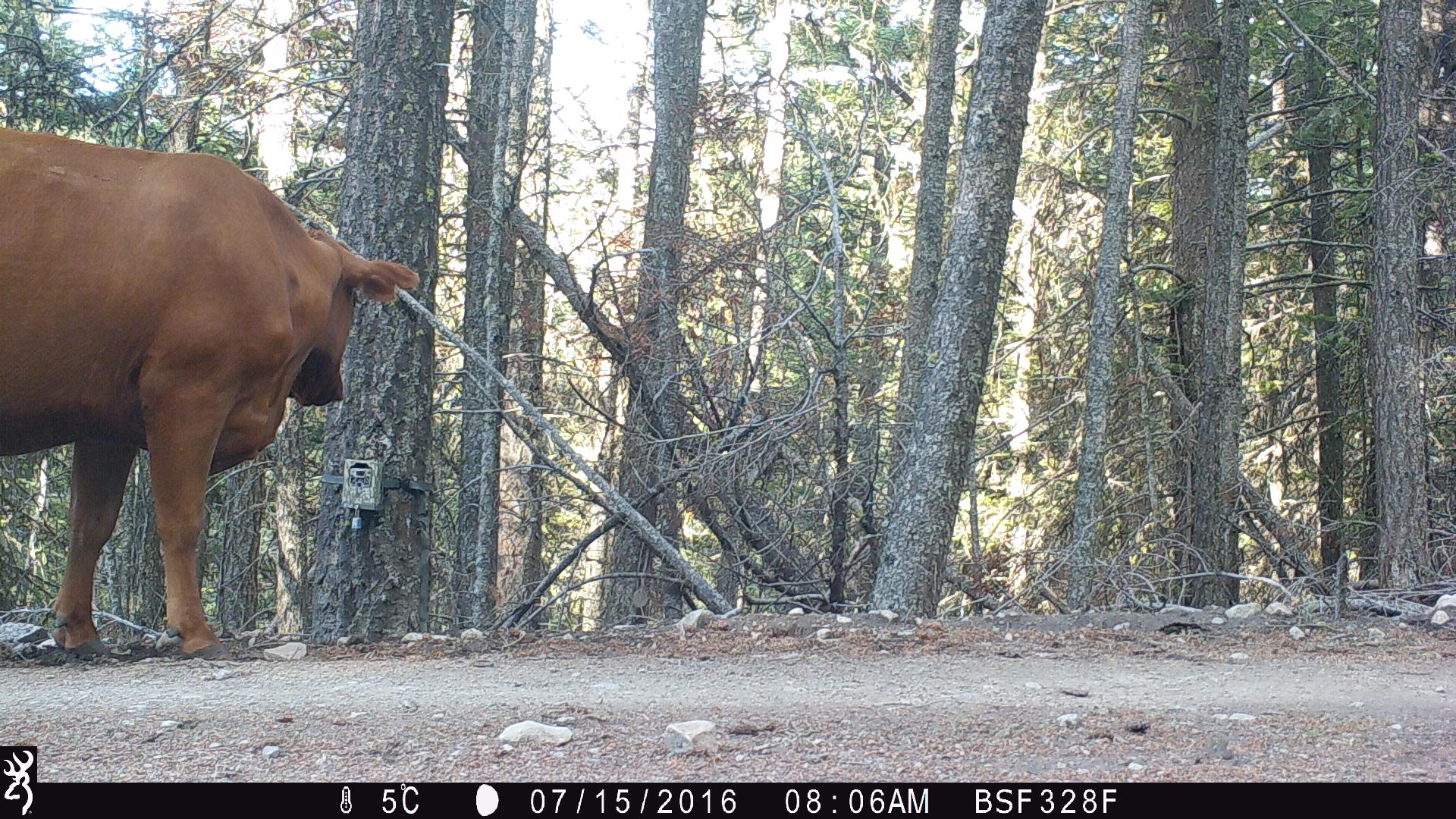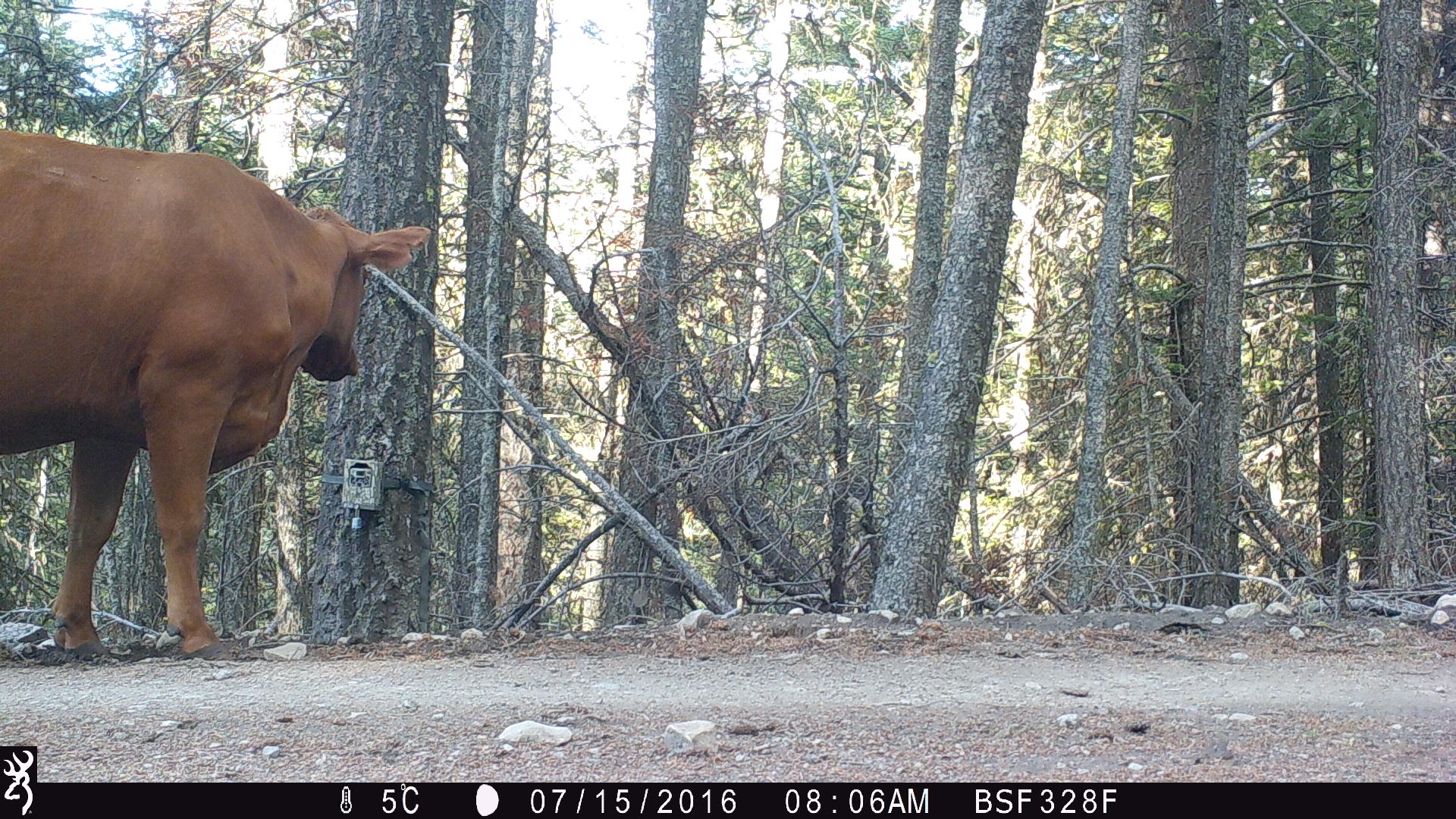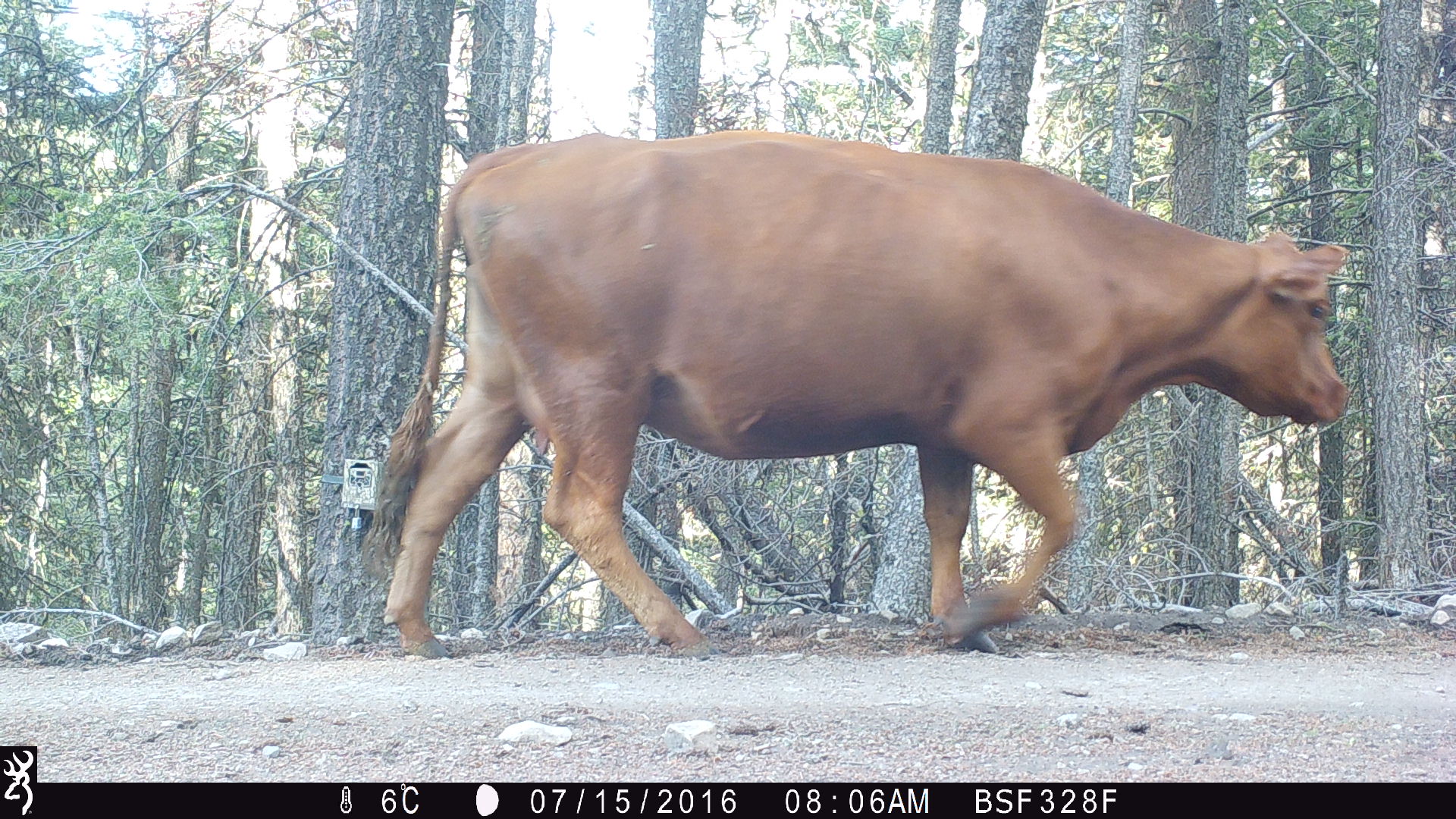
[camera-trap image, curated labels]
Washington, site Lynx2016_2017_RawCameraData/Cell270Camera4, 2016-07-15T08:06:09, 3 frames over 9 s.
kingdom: Animalia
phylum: Chordata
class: Mammalia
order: Artiodactyla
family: Bovidae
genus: Bos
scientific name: Bos taurus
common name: domestic cattle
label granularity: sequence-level